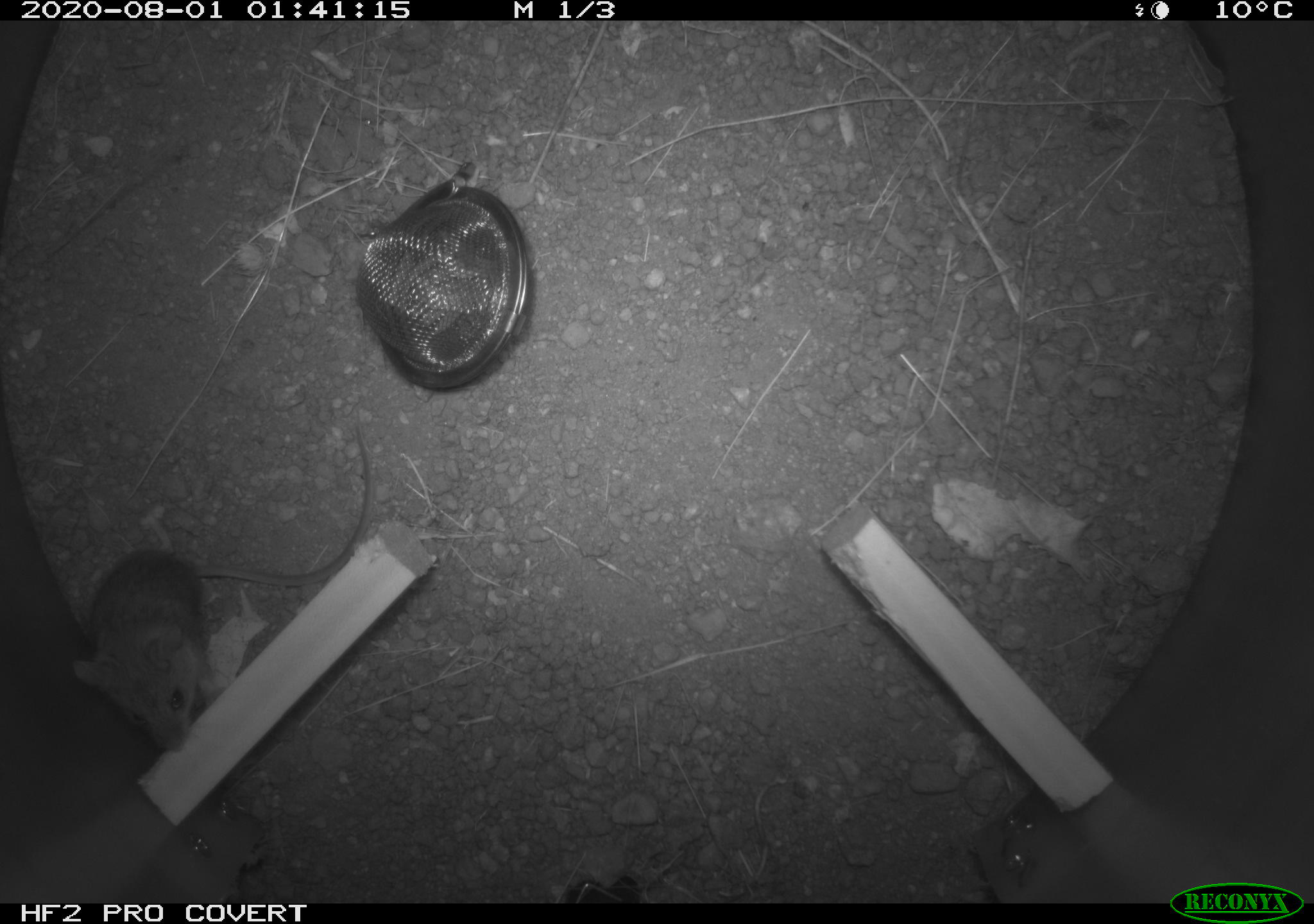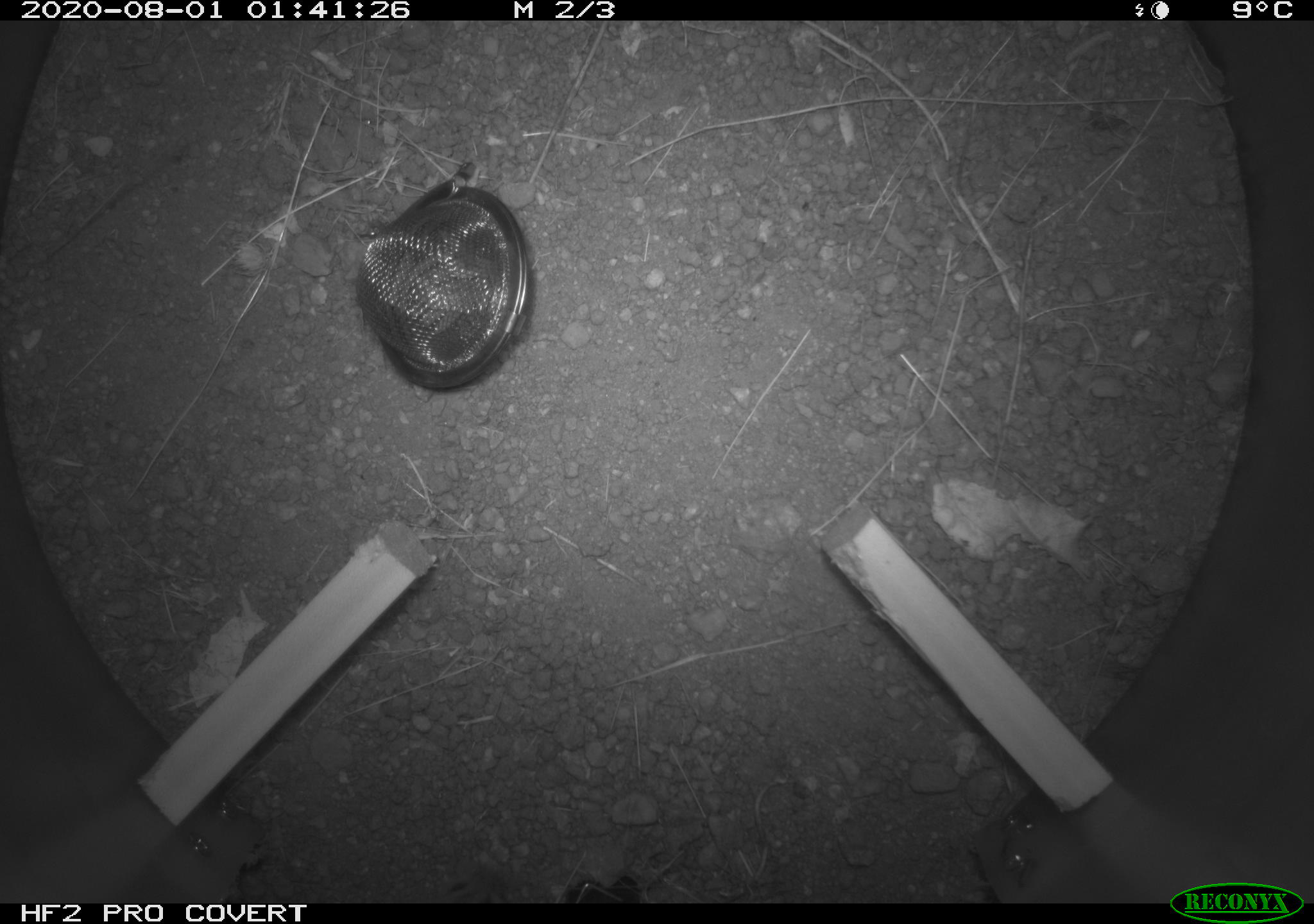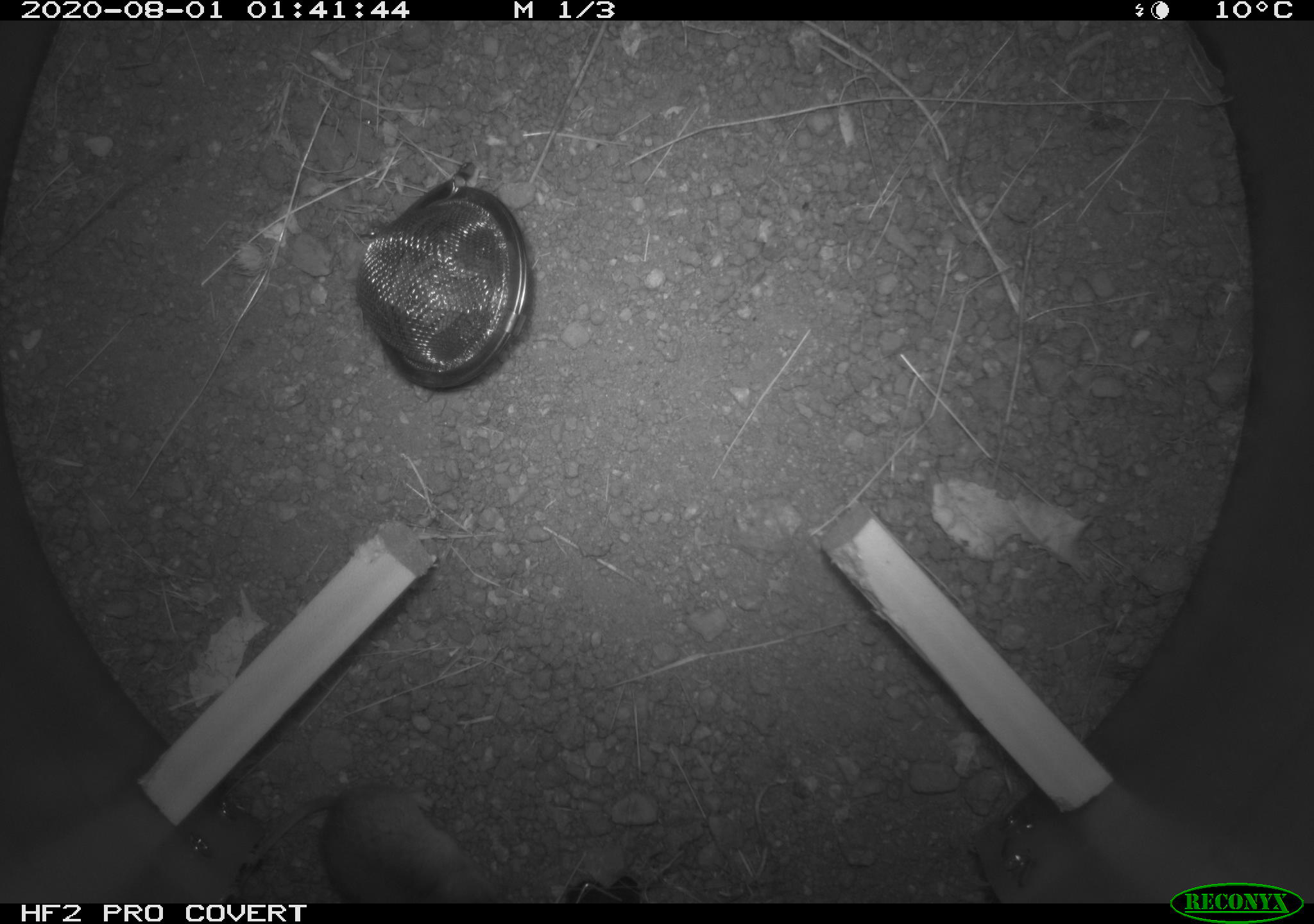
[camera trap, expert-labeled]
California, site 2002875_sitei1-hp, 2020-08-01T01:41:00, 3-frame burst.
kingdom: Animalia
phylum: Chordata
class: Mammalia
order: Rodentia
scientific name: Rodentia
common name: rodent